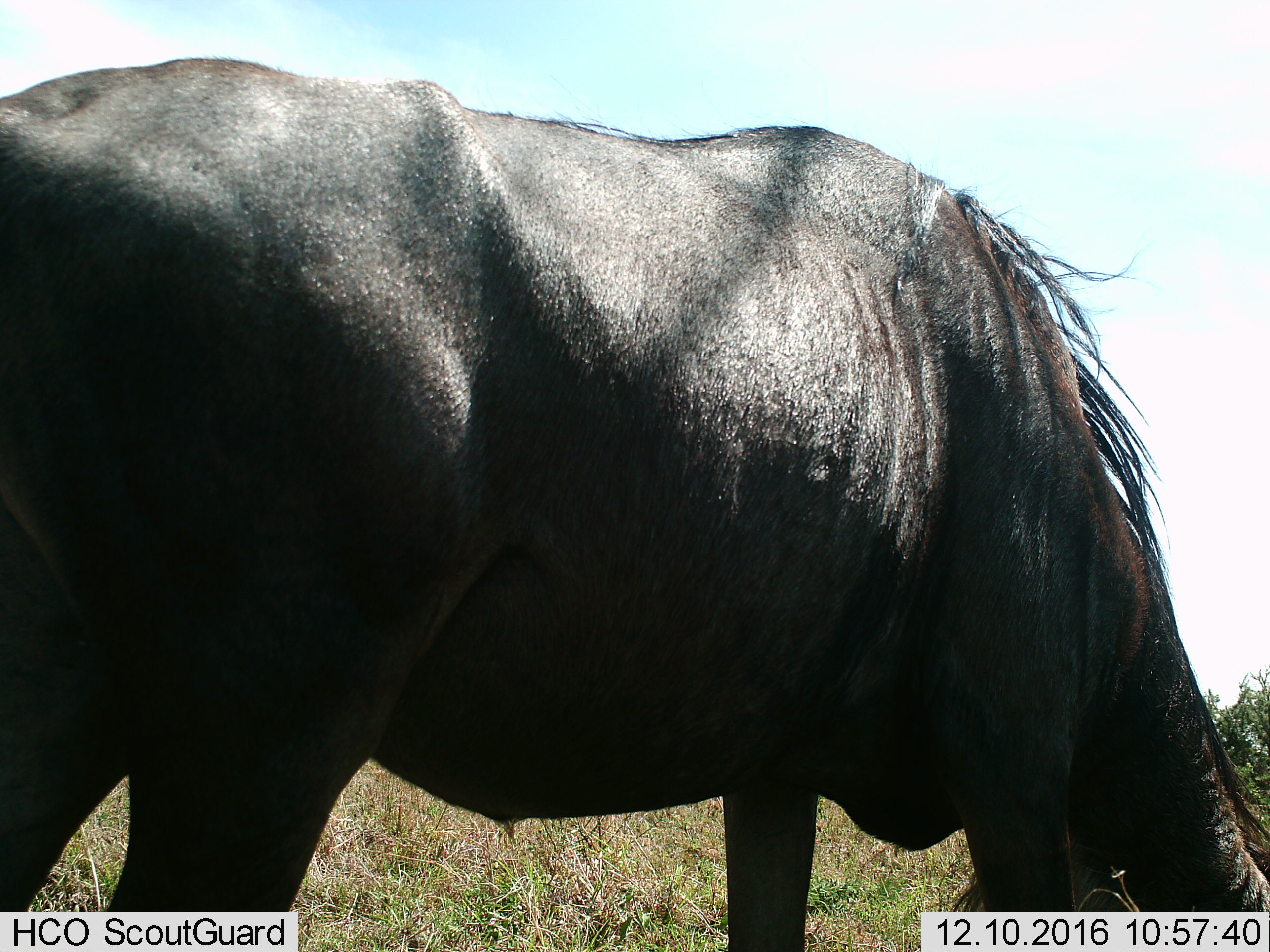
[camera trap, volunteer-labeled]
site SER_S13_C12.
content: unidentified animal